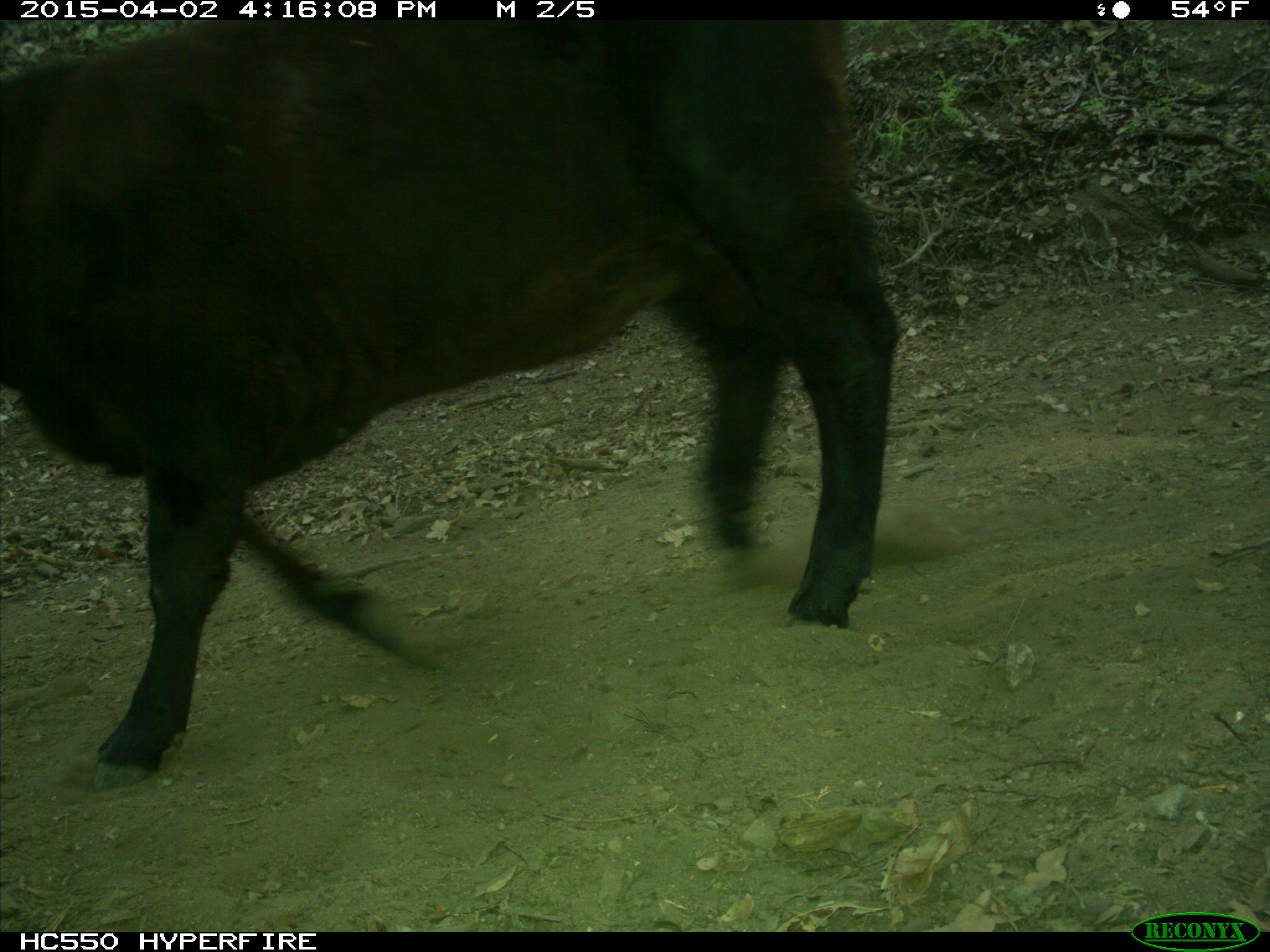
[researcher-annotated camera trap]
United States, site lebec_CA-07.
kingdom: Animalia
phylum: Chordata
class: Mammalia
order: Artiodactyla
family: Bovidae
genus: Bos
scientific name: Bos taurus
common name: domestic cow